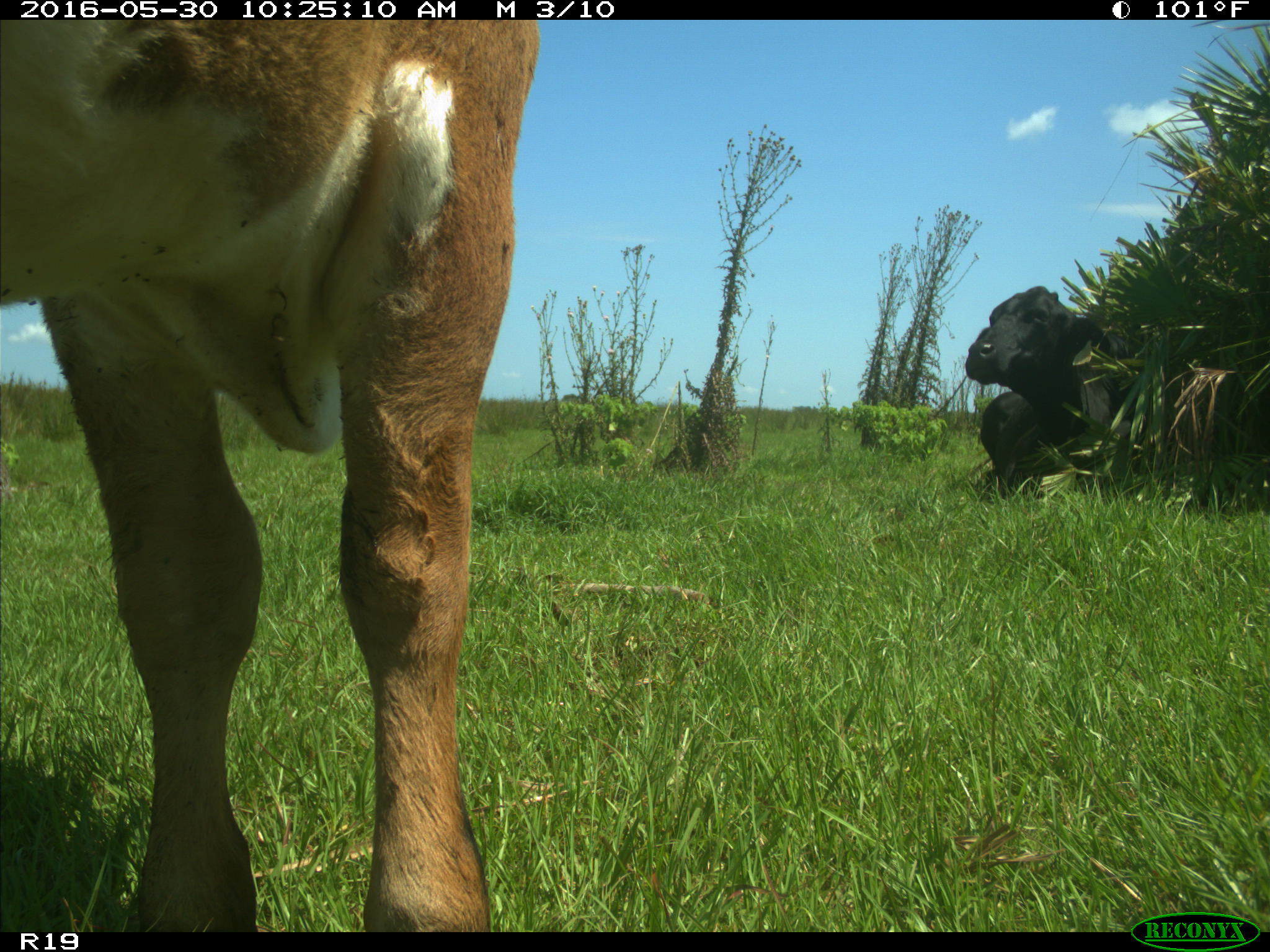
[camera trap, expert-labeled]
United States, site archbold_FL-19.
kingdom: Animalia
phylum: Chordata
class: Mammalia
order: Artiodactyla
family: Bovidae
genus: Bos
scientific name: Bos taurus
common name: domestic cow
Bos taurus (domestic cow).